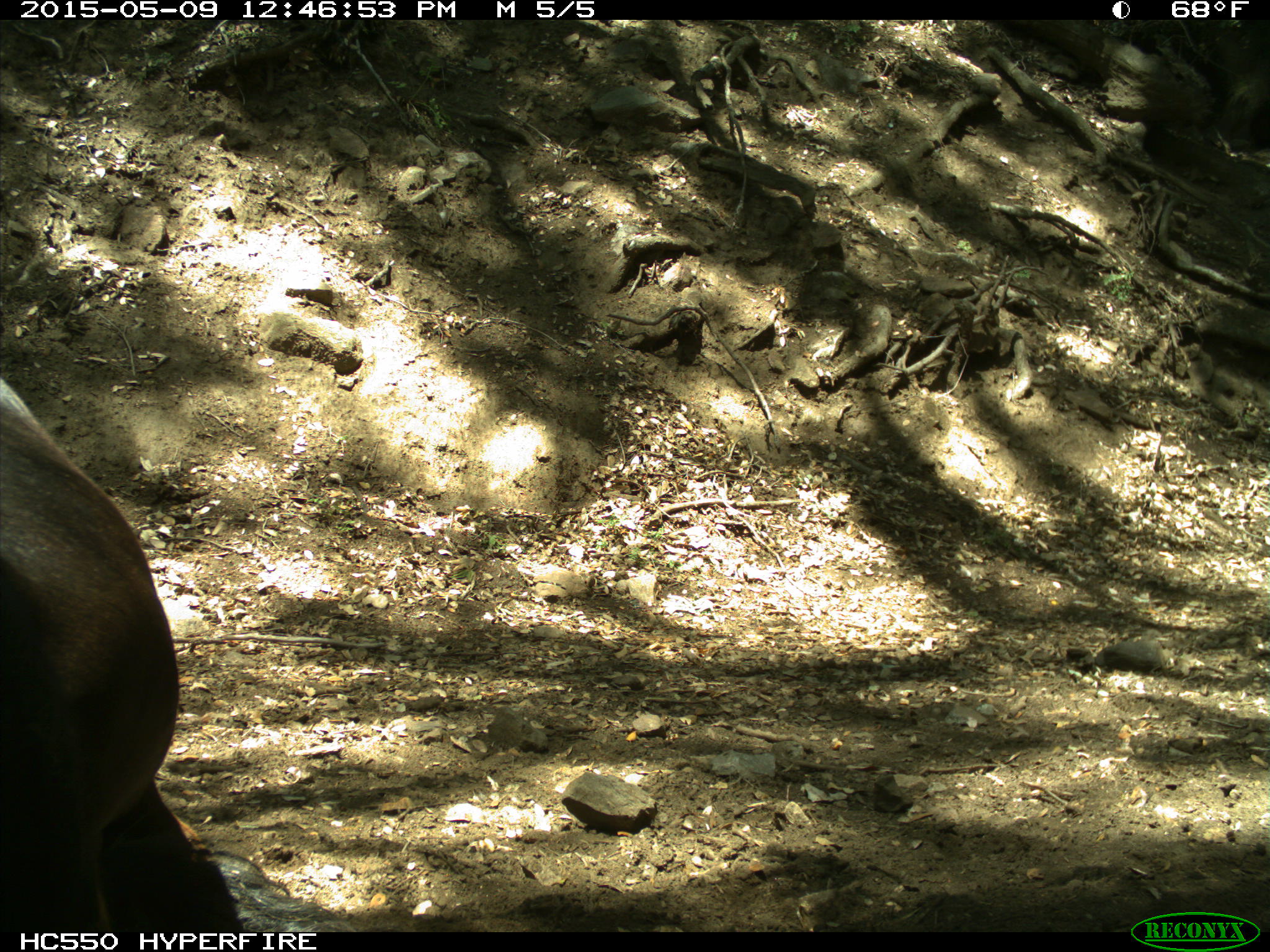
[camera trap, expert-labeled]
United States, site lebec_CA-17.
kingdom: Animalia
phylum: Chordata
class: Mammalia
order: Artiodactyla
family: Bovidae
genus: Bos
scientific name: Bos taurus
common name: domestic cow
Bos taurus (domestic cow).